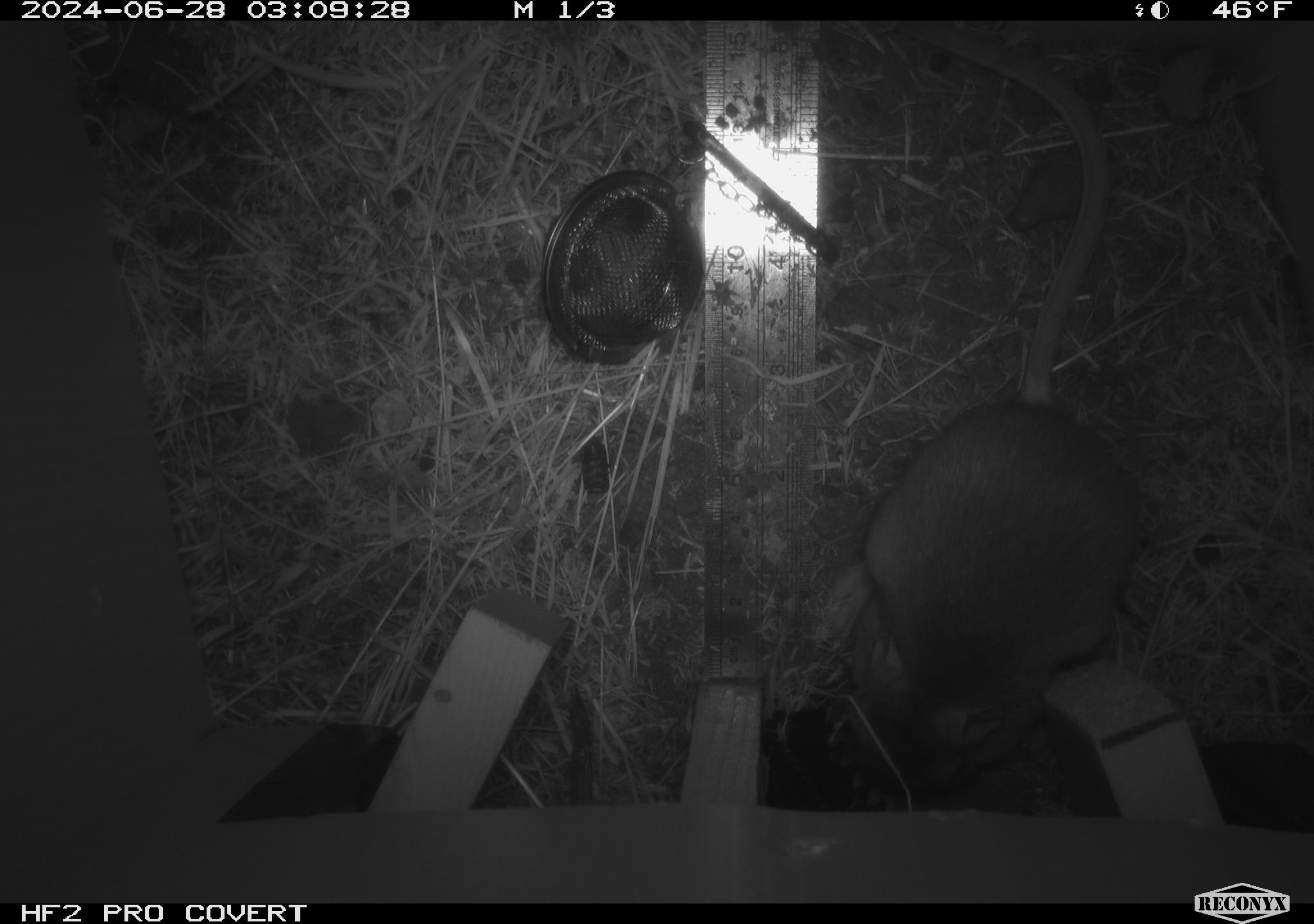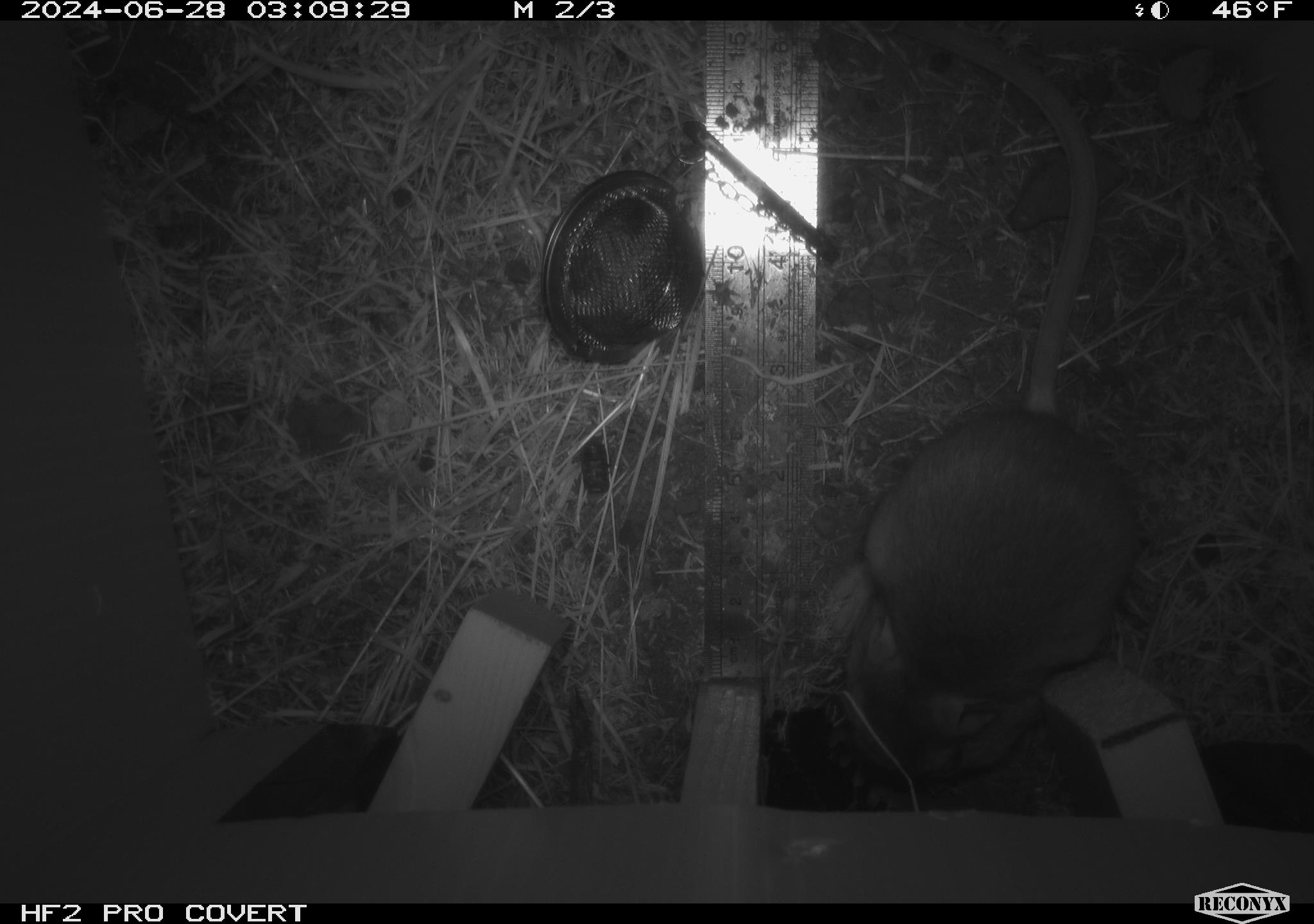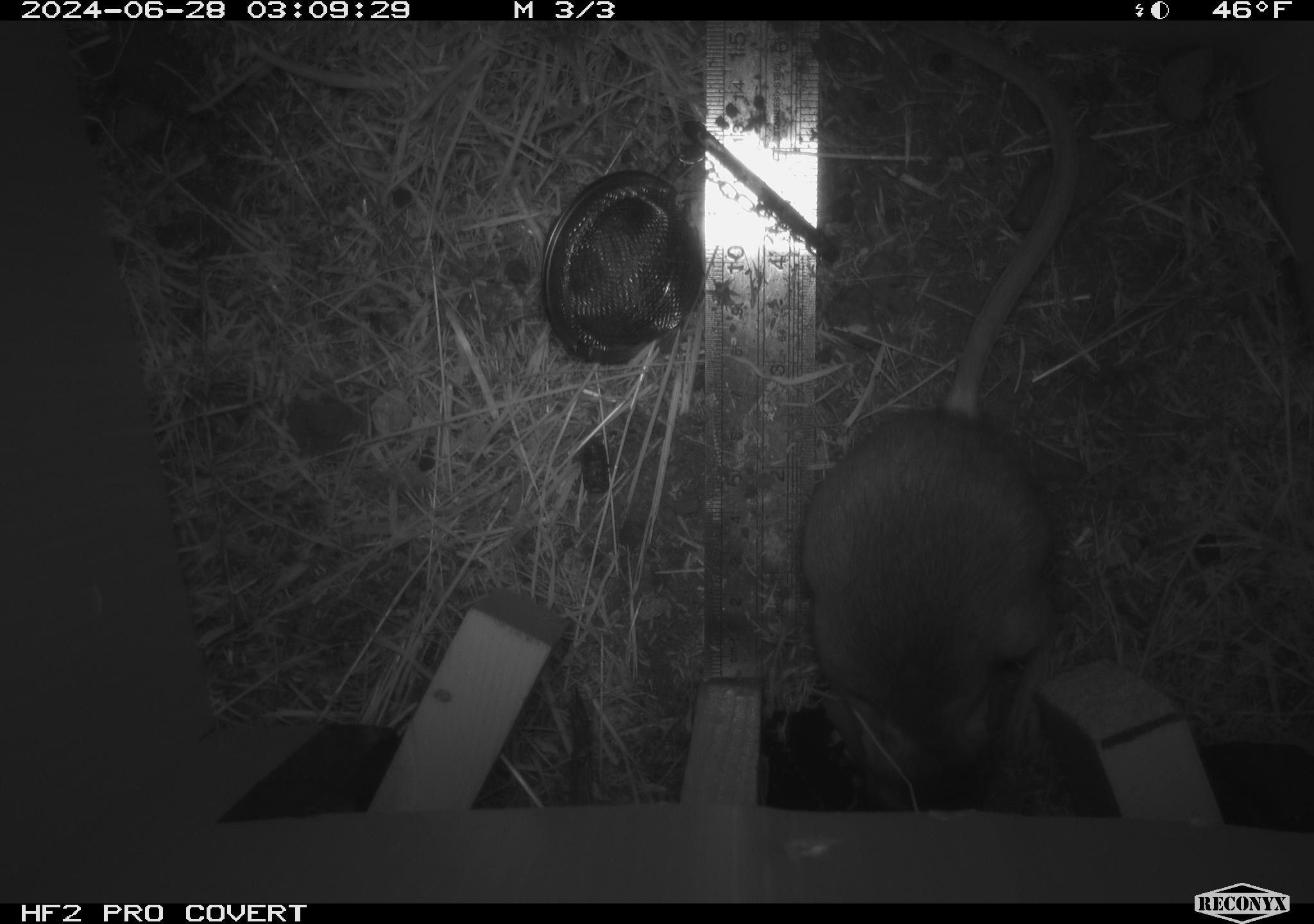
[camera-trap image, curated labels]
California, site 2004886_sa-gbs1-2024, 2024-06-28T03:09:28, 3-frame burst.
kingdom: Animalia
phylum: Chordata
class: Mammalia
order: Rodentia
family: Heteromyidae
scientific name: Heteromyidae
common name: kangaroo rats and pocket mice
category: heteromyidae family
Heteromyidae family (kangaroo rats and pocket mice) (Heteromyidae).